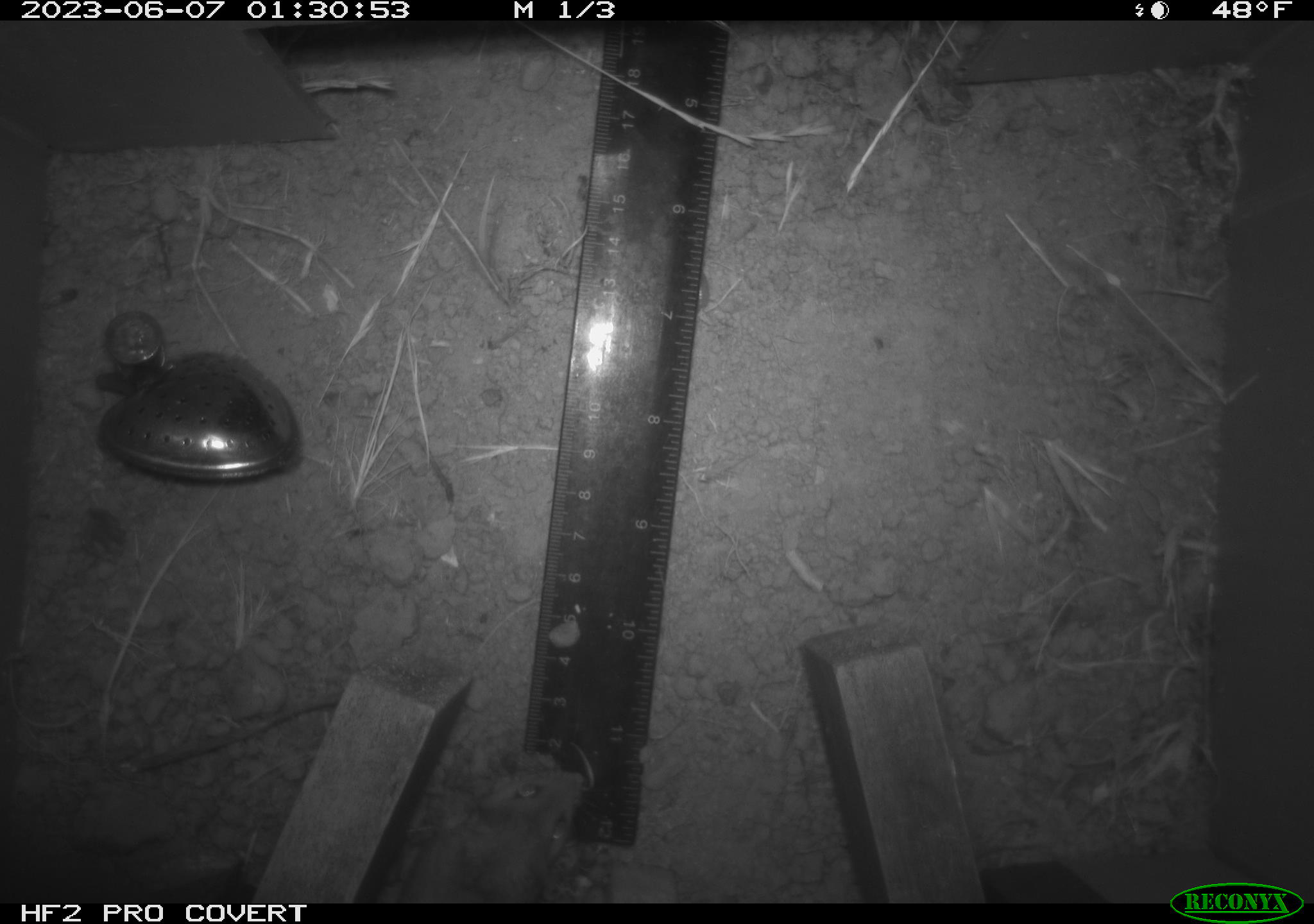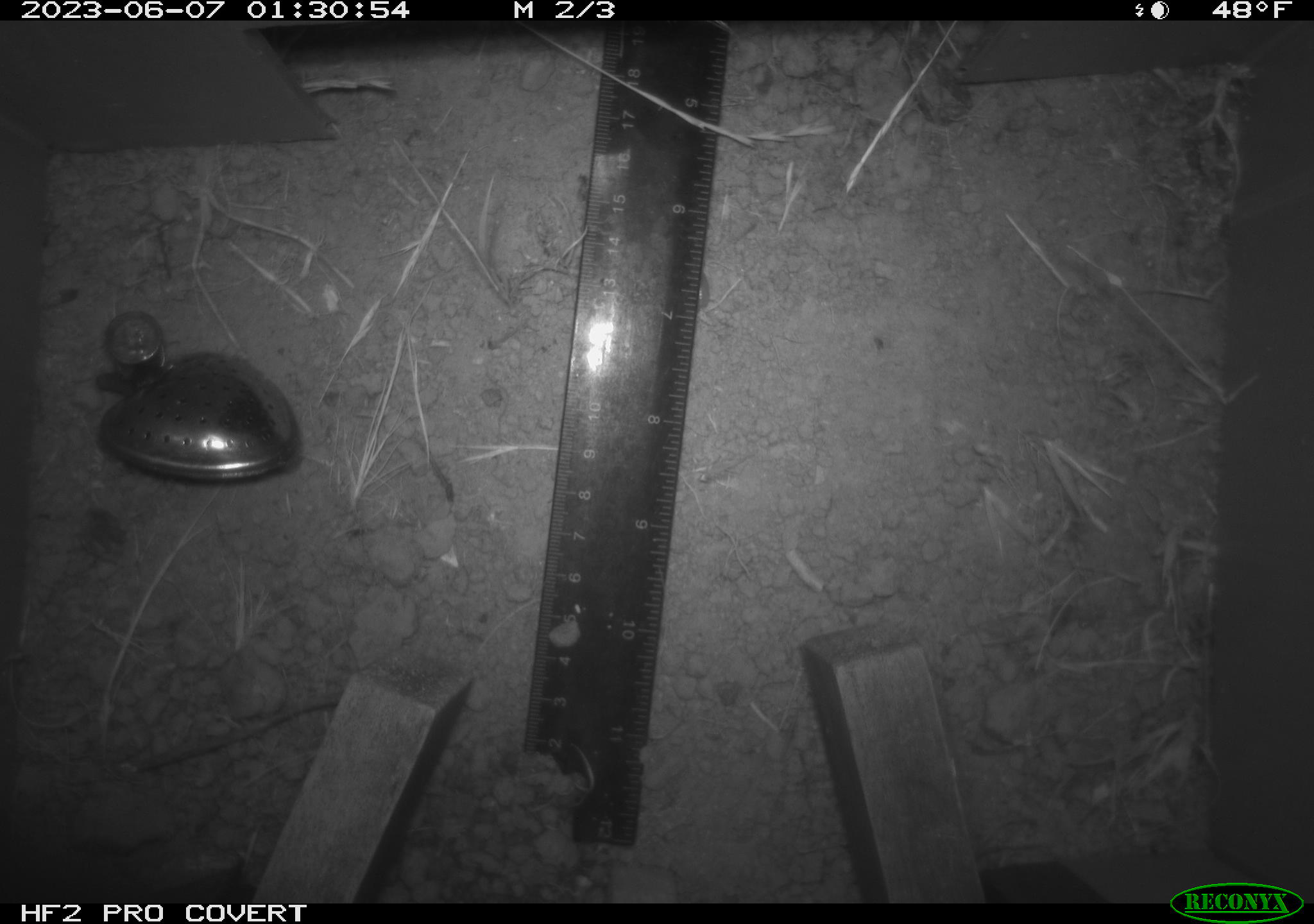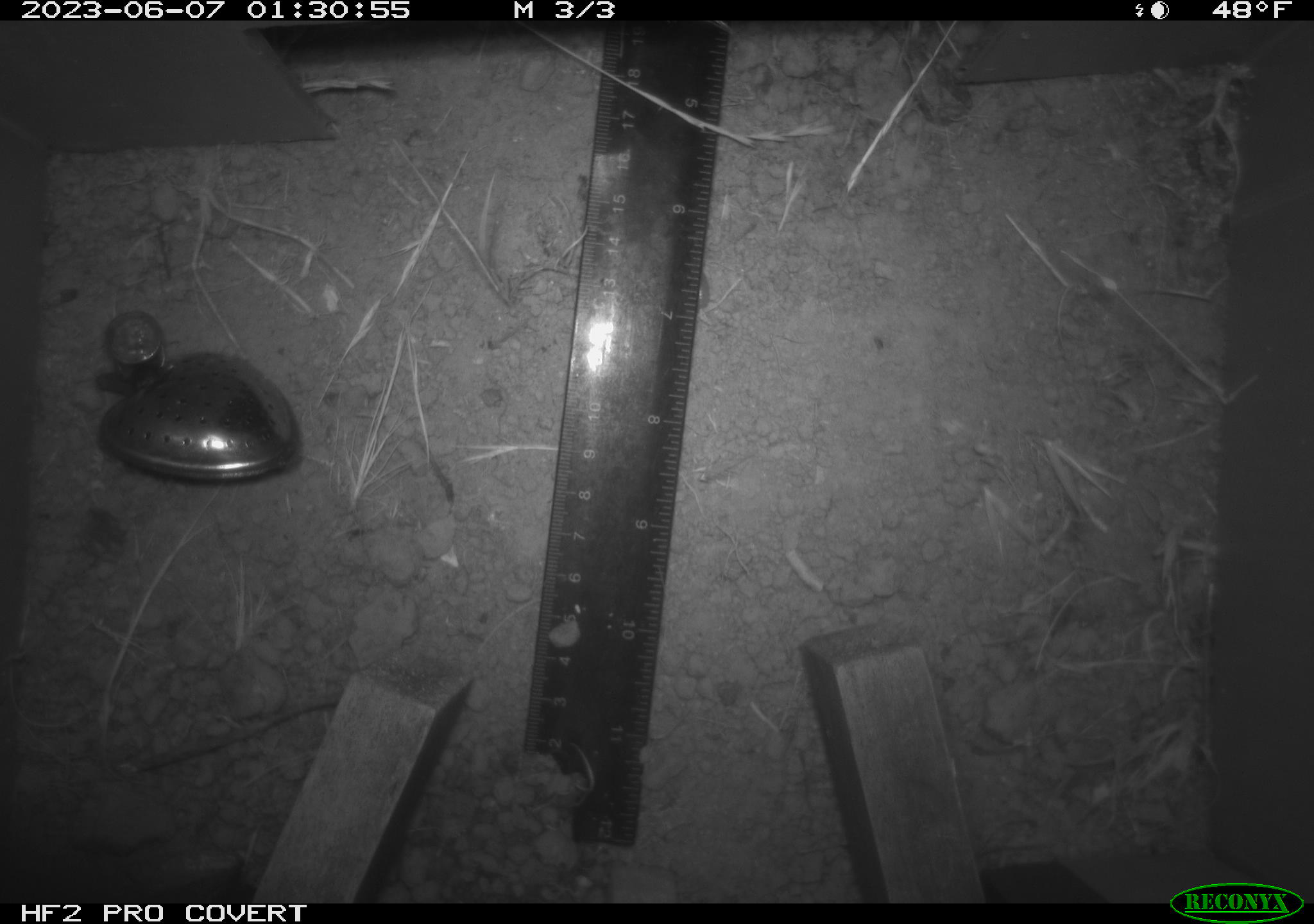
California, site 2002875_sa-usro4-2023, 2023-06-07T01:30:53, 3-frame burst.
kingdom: Animalia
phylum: Chordata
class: Mammalia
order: Rodentia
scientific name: Rodentia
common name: mouse species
Mouse species (Rodentia).